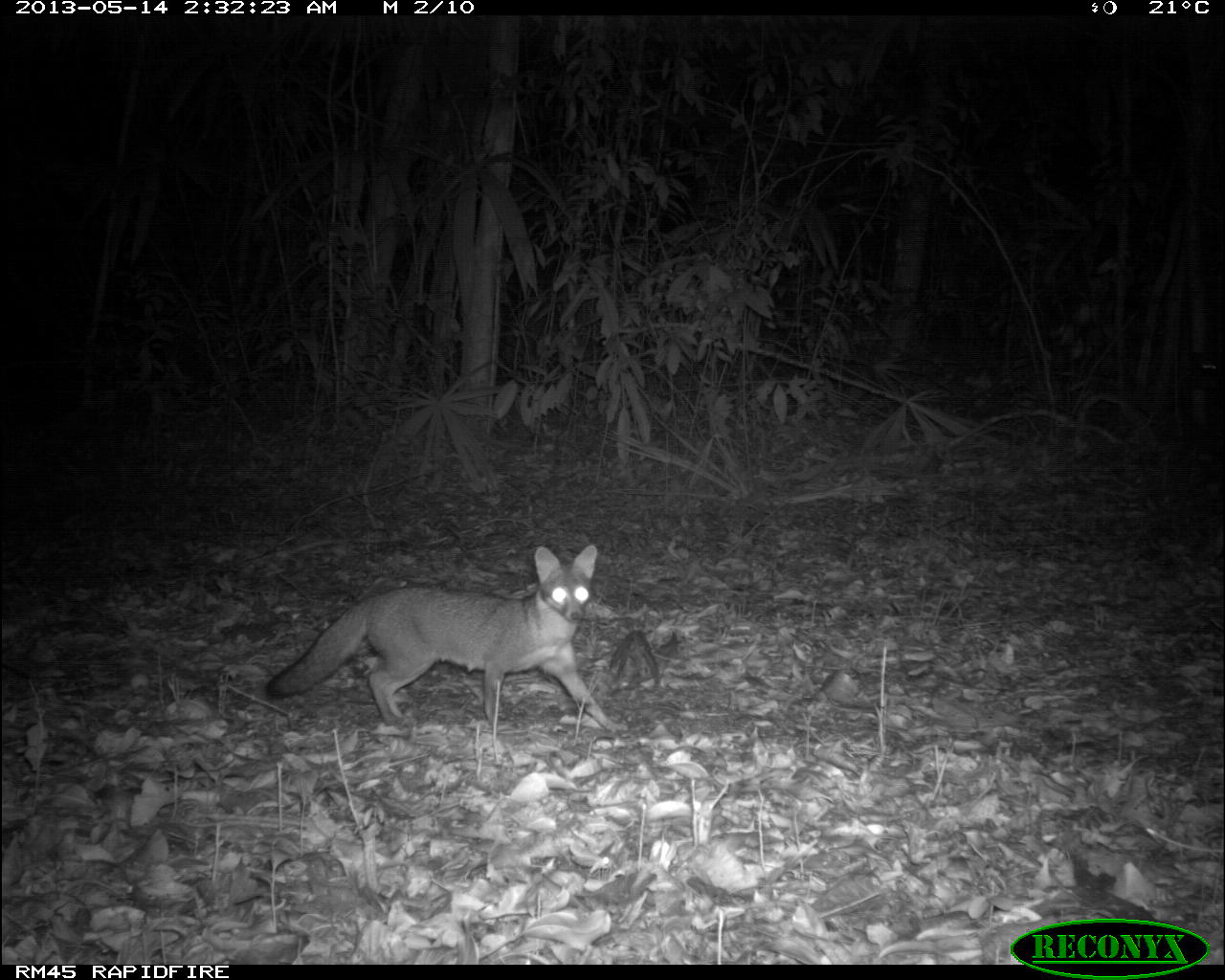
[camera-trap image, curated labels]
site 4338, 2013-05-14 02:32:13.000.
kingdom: Animalia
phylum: Chordata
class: Mammalia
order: Carnivora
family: Canidae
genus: Urocyon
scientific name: Urocyon cinereoargenteus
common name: gray fox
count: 1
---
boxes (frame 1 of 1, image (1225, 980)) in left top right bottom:
urocyon cinereoargenteus: 262 542 629 733